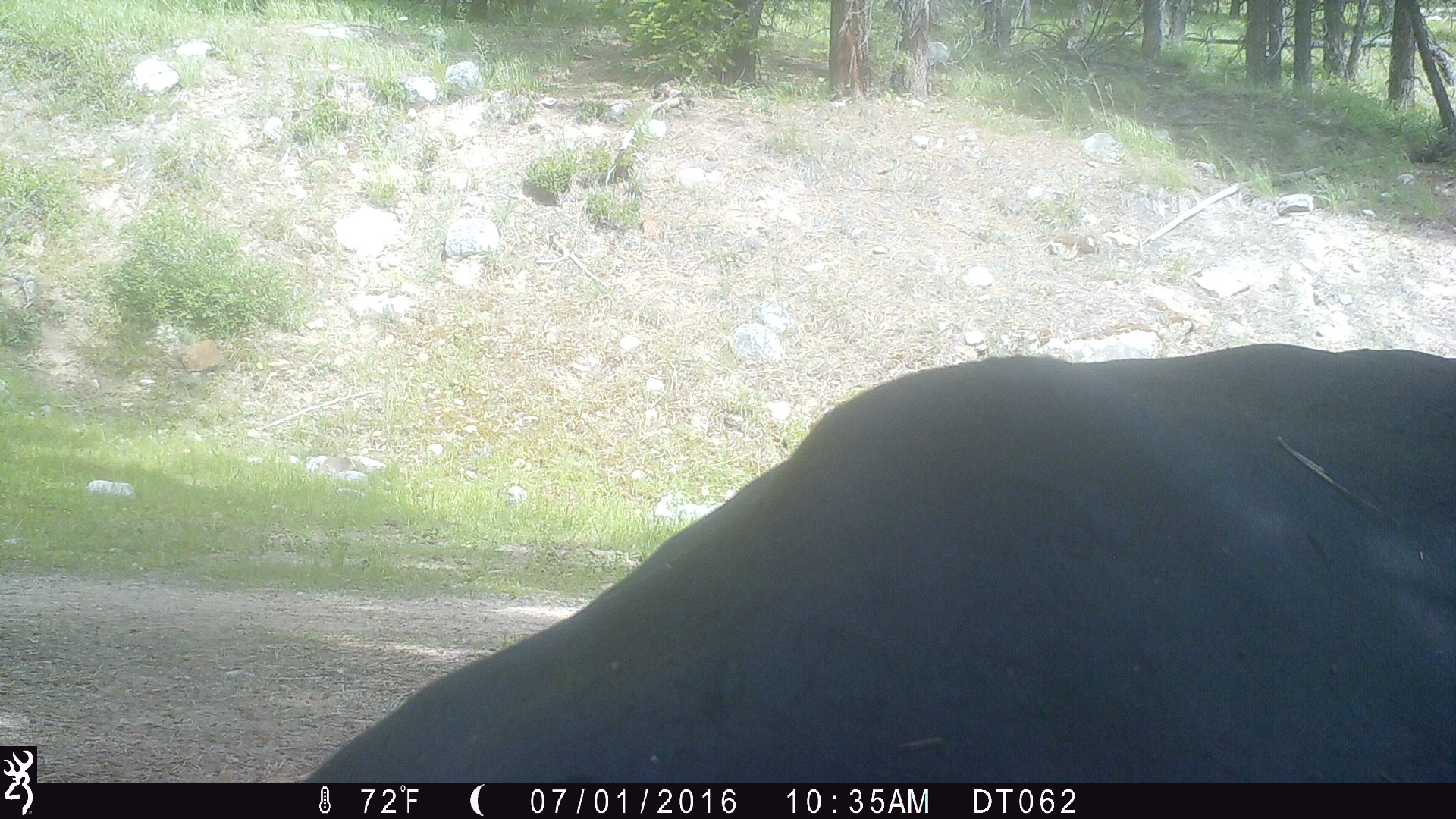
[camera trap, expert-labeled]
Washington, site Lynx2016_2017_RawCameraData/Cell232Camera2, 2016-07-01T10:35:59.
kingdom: Animalia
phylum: Chordata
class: Mammalia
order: Artiodactyla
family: Bovidae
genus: Bos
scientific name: Bos taurus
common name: domestic cattle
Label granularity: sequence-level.